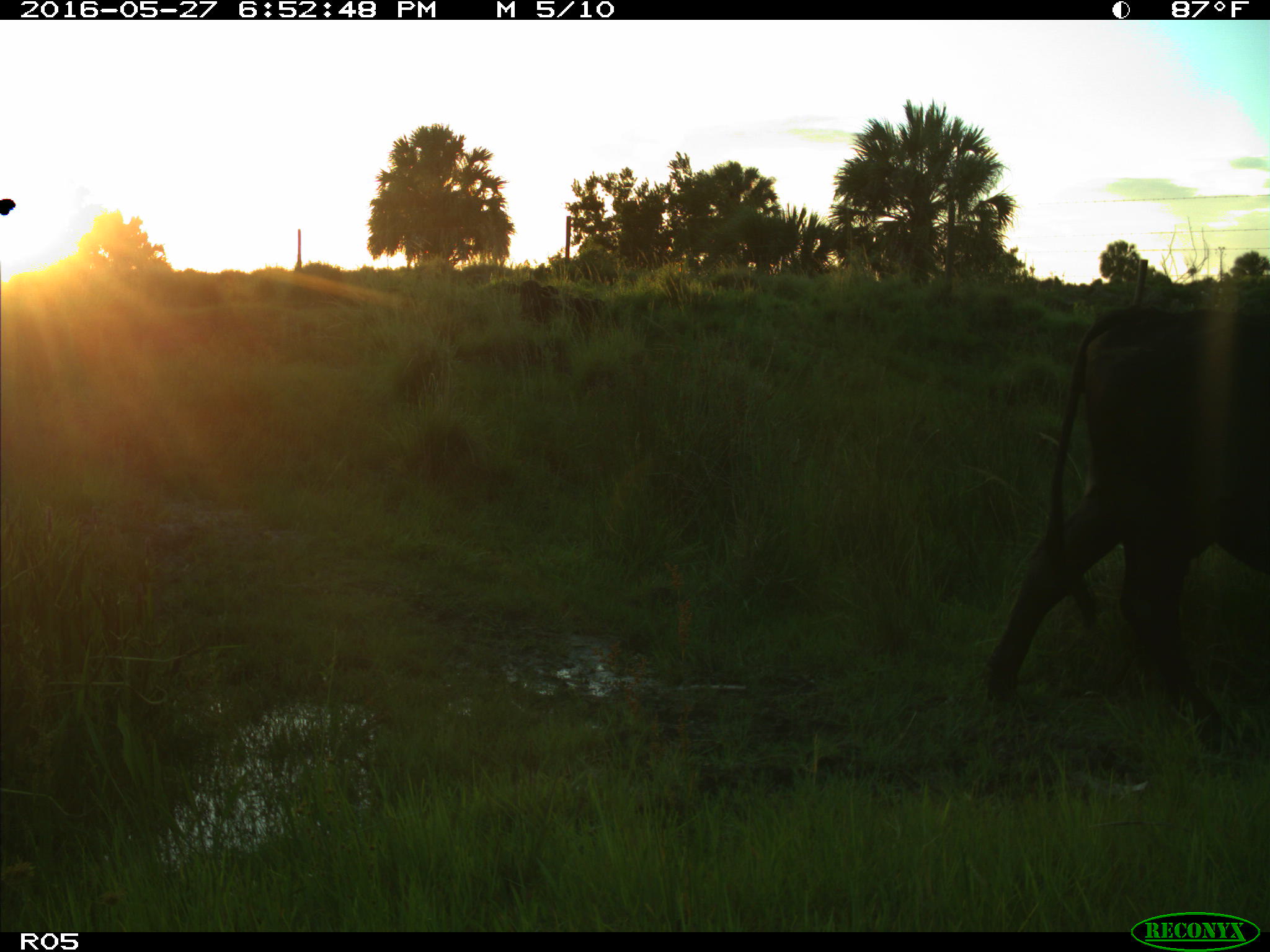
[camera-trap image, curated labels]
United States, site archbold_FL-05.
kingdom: Animalia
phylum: Chordata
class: Mammalia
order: Artiodactyla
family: Bovidae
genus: Bos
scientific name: Bos taurus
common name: domestic cow